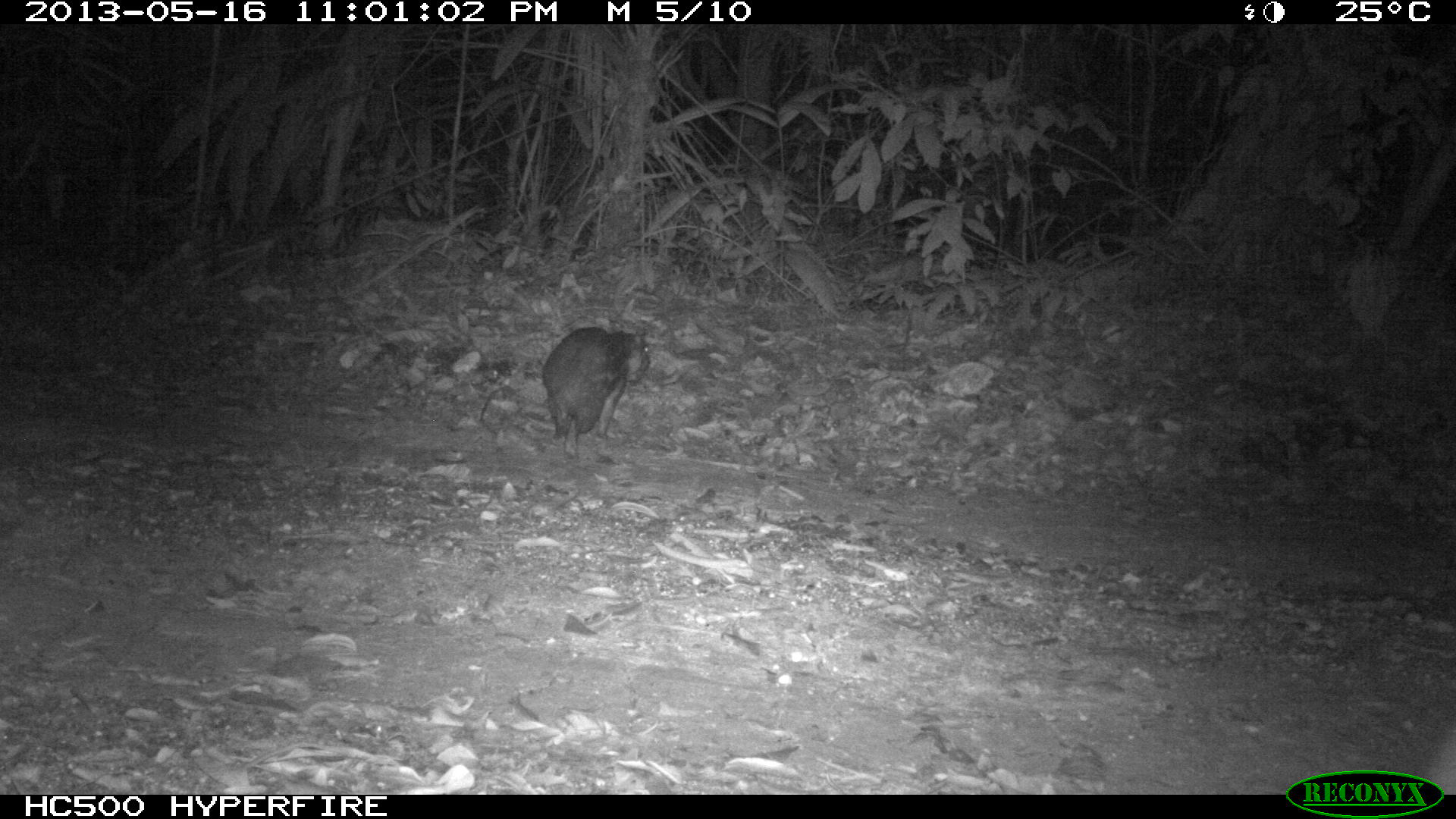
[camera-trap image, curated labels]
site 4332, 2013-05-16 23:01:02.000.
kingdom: Animalia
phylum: Chordata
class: Mammalia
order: Rodentia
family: Cuniculidae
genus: Cuniculus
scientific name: Cuniculus paca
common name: lowland paca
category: agouti paca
Agouti paca (lowland paca) (Cuniculus paca), count 1.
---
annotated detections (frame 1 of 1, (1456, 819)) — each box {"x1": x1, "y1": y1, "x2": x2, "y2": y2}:
agouti paca: {"x1": 541, "y1": 326, "x2": 650, "y2": 459}